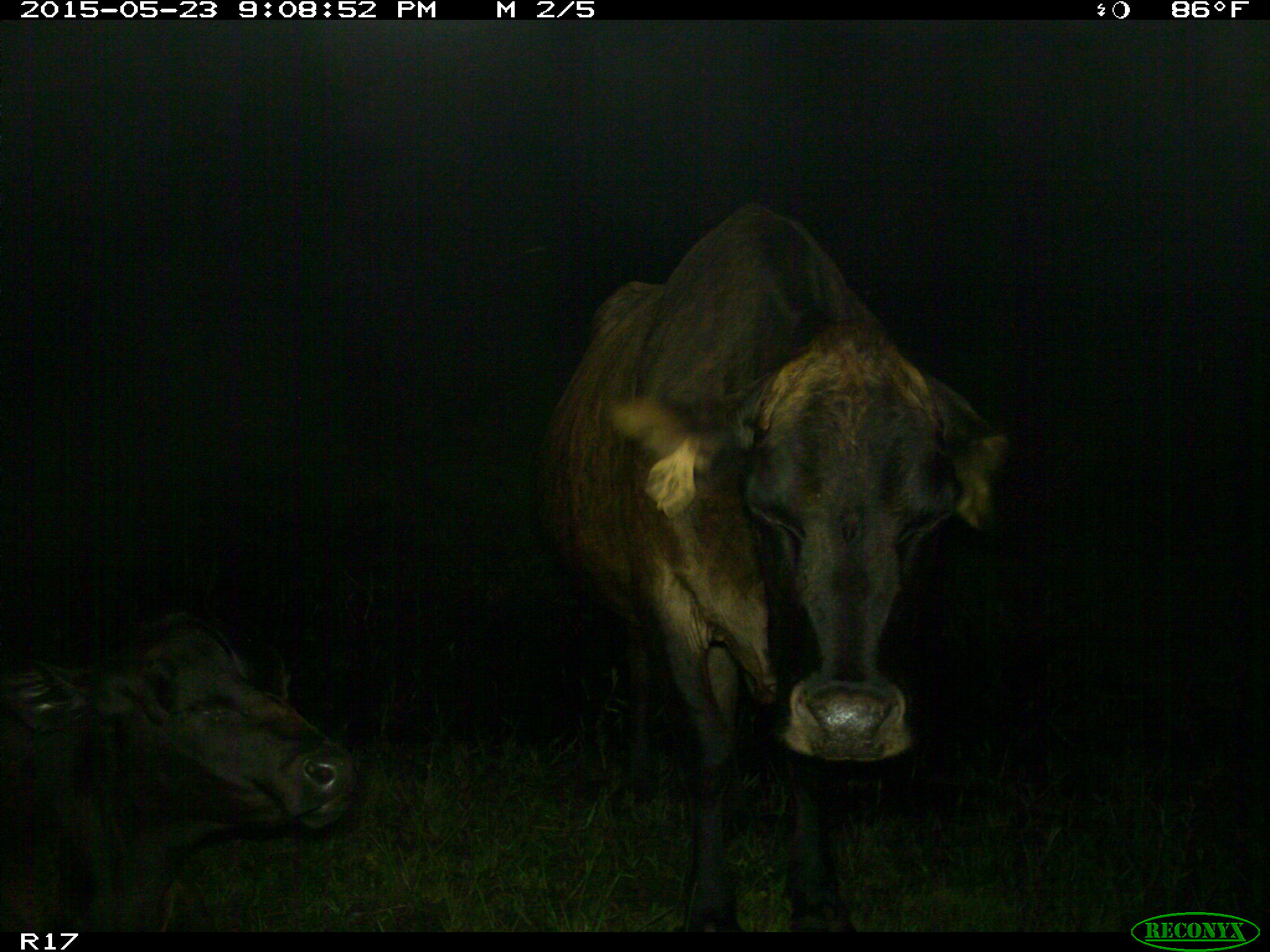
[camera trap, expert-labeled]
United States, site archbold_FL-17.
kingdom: Animalia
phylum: Chordata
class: Mammalia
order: Artiodactyla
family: Bovidae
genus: Bos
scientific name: Bos taurus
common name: domestic cow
Bos taurus (domestic cow).